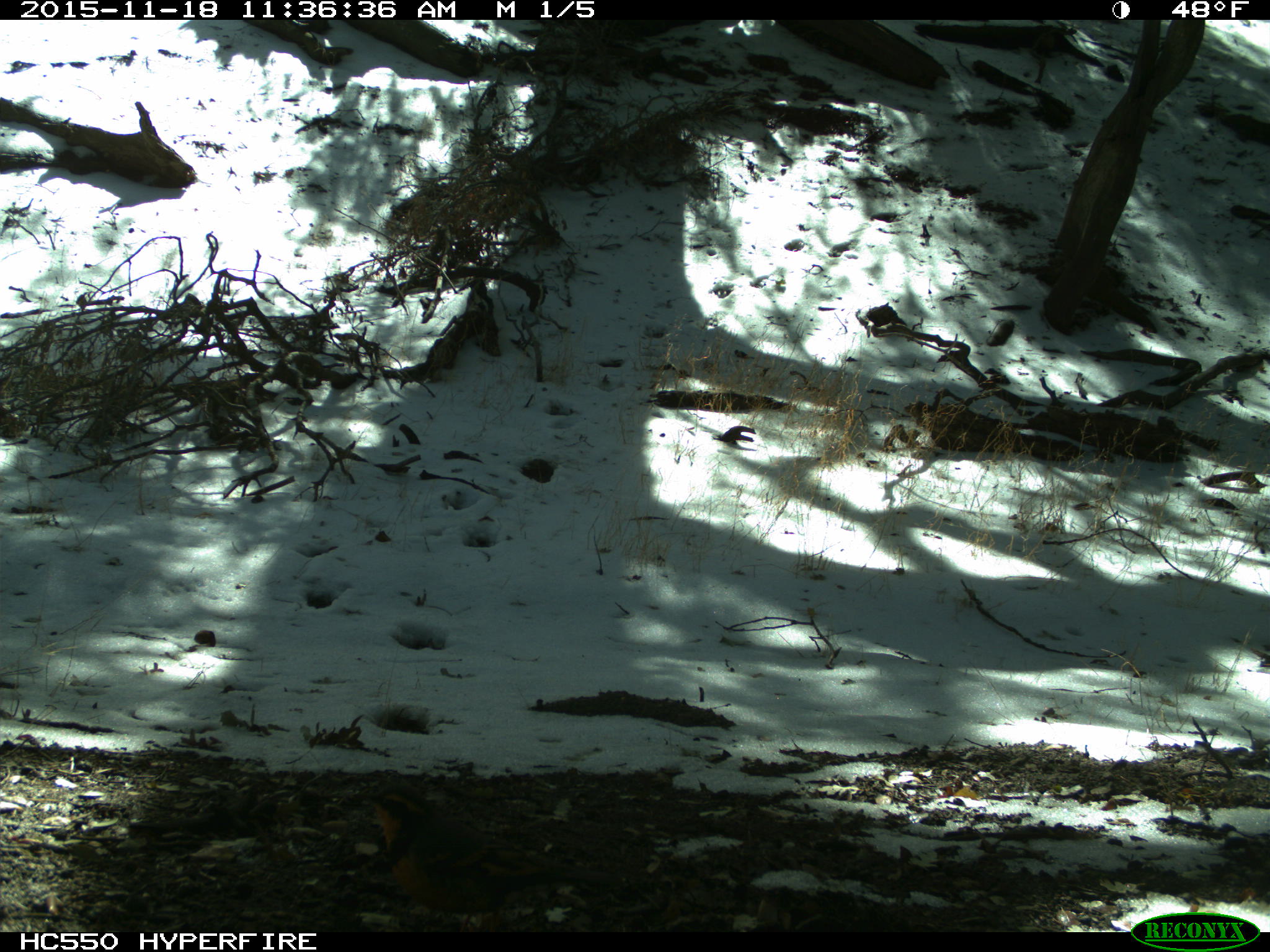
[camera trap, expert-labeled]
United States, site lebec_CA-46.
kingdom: Animalia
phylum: Chordata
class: Aves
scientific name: Aves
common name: birds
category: unidentified bird